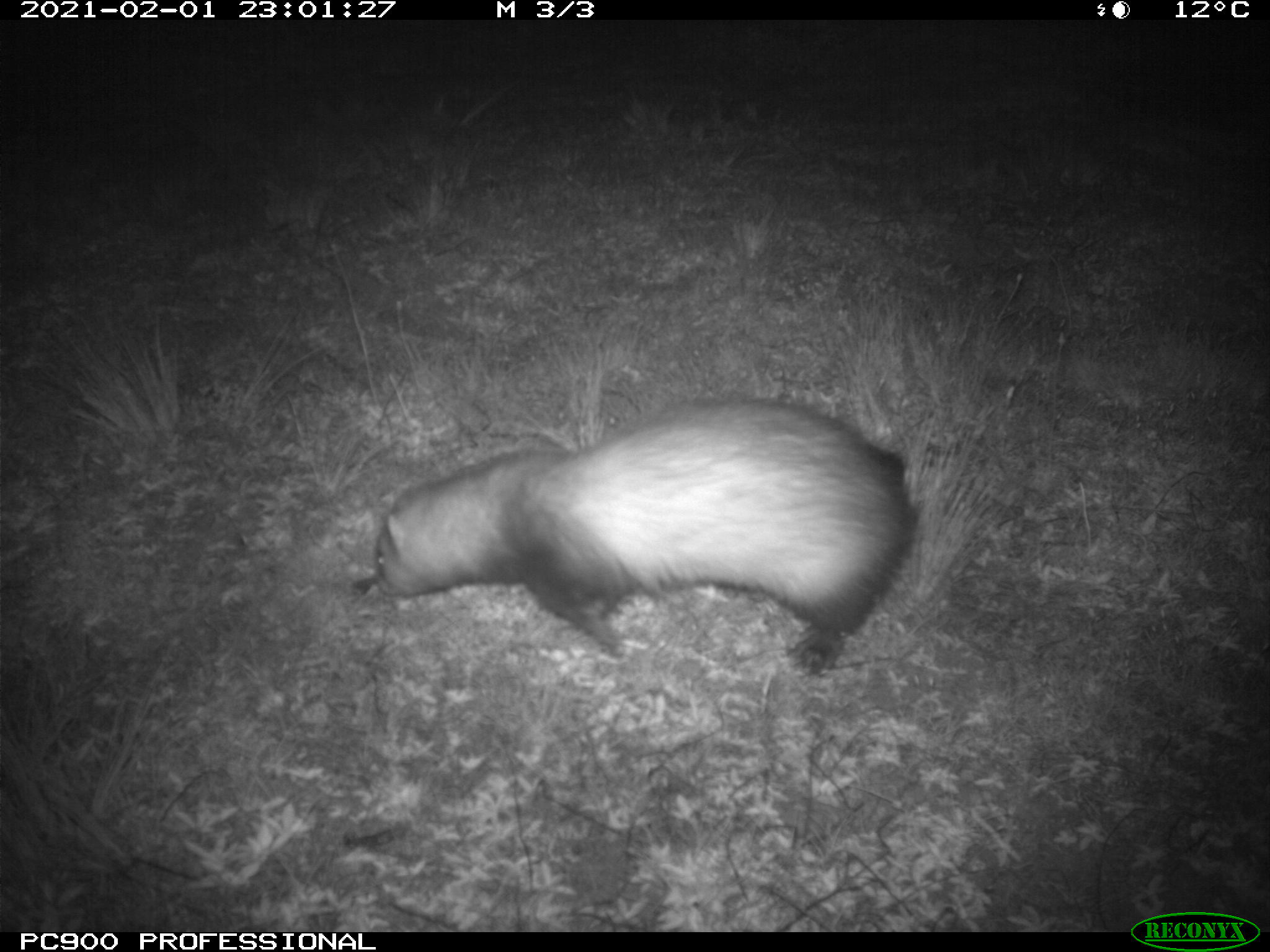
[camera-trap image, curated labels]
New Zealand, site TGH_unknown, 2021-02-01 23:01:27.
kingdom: Animalia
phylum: Chordata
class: Mammalia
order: Carnivora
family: Mustelidae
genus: Mustela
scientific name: Mustela furo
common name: ferret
Ferret (Mustela furo).